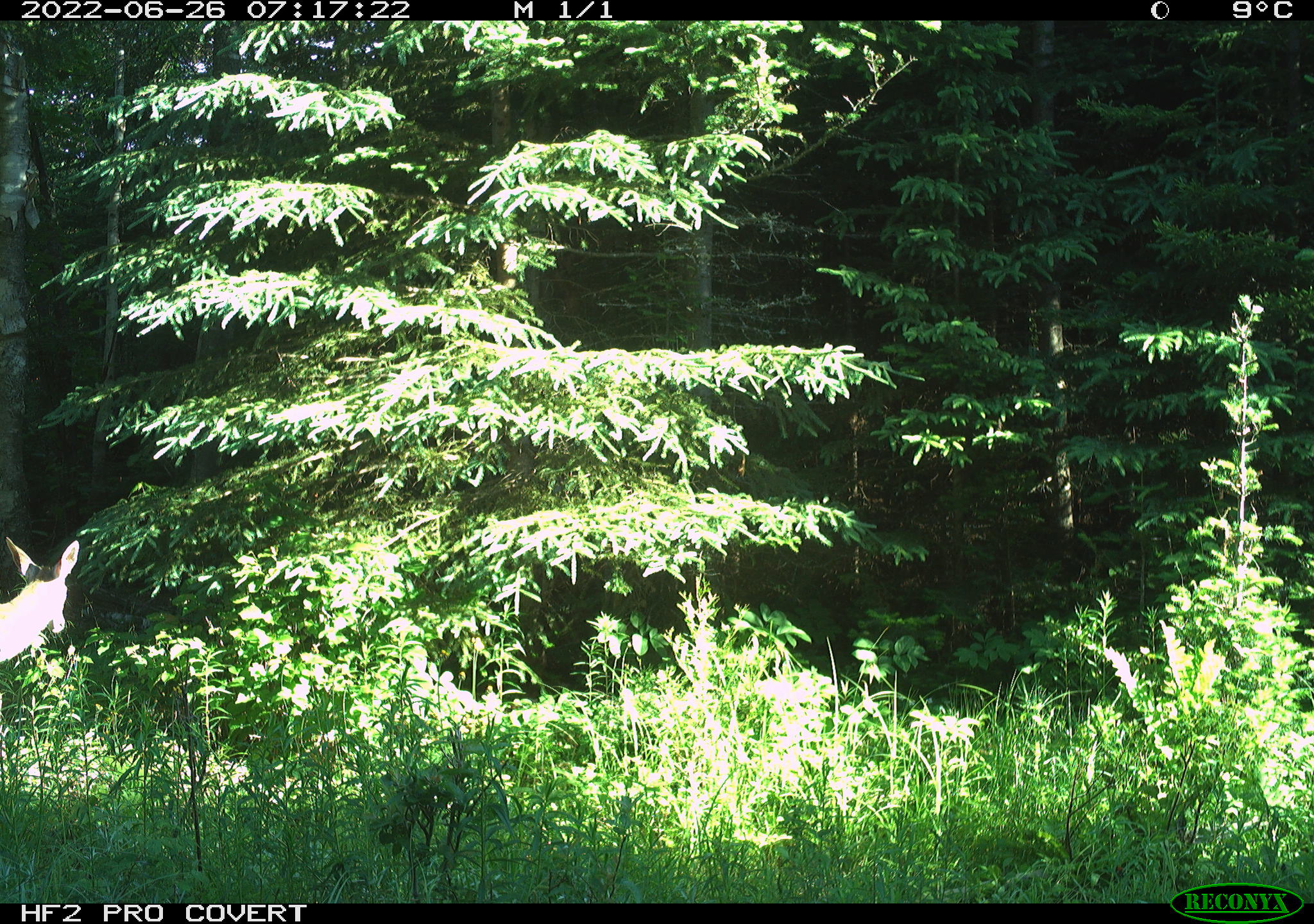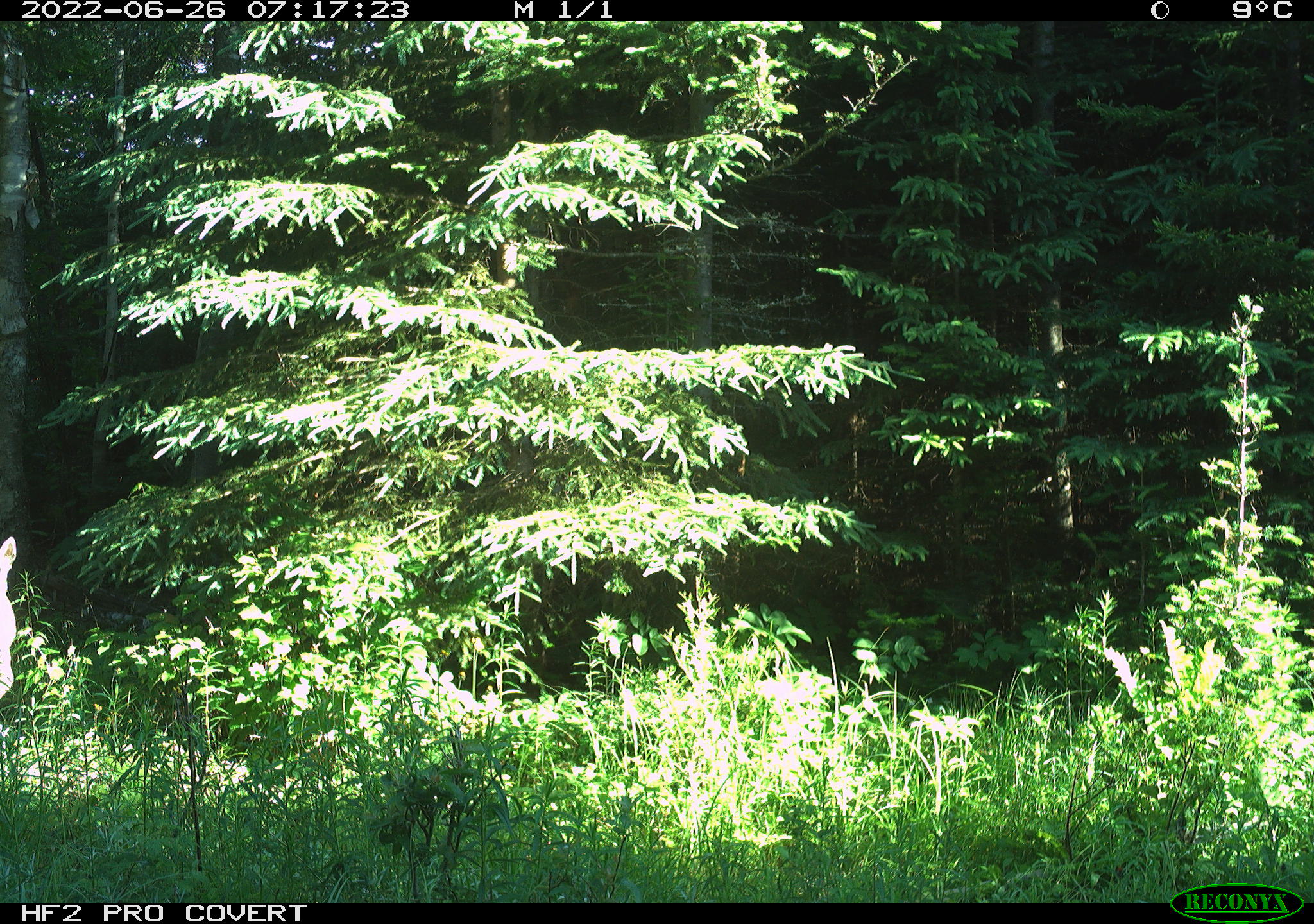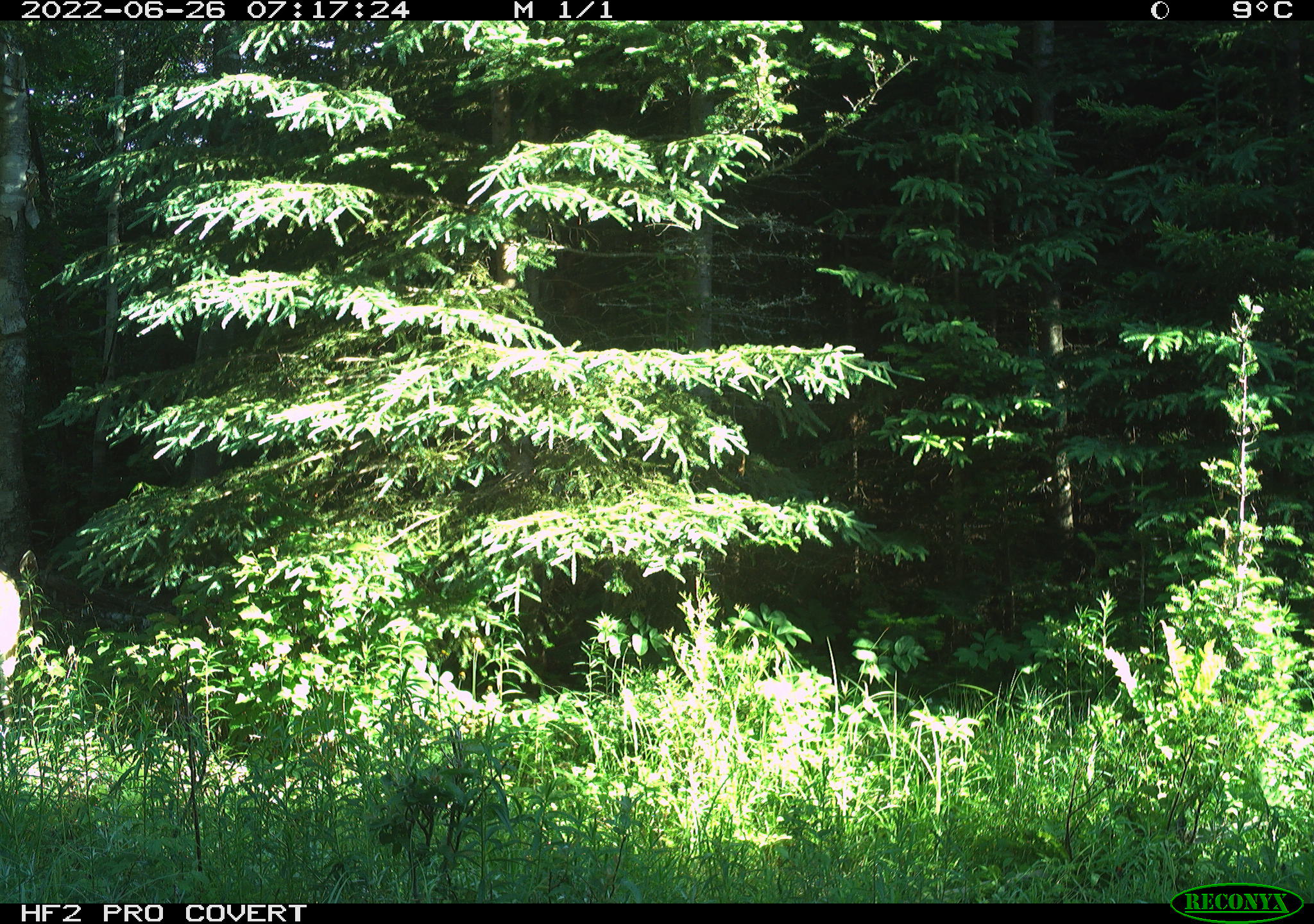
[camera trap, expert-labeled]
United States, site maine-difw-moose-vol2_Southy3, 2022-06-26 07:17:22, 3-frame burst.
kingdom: Animalia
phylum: Chordata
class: Mammalia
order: Artiodactyla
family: Cervidae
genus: Odocoileus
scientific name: Odocoileus virginianus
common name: white-tailed deer